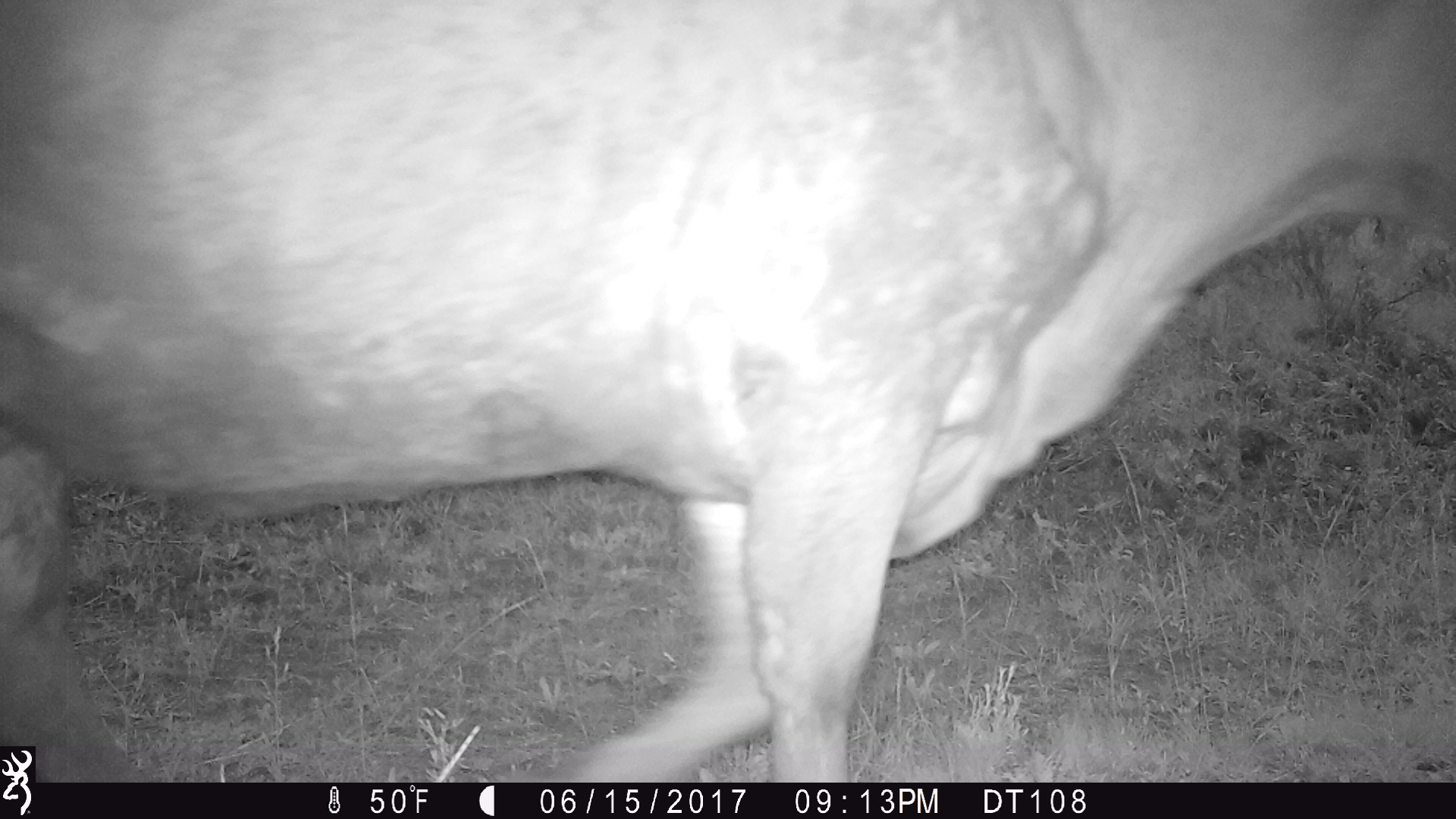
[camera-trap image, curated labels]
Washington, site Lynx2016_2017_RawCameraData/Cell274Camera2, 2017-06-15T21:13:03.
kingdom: Animalia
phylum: Chordata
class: Mammalia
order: Artiodactyla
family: Bovidae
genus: Bos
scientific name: Bos taurus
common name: domestic cattle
Domestic cattle (Bos taurus). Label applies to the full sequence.